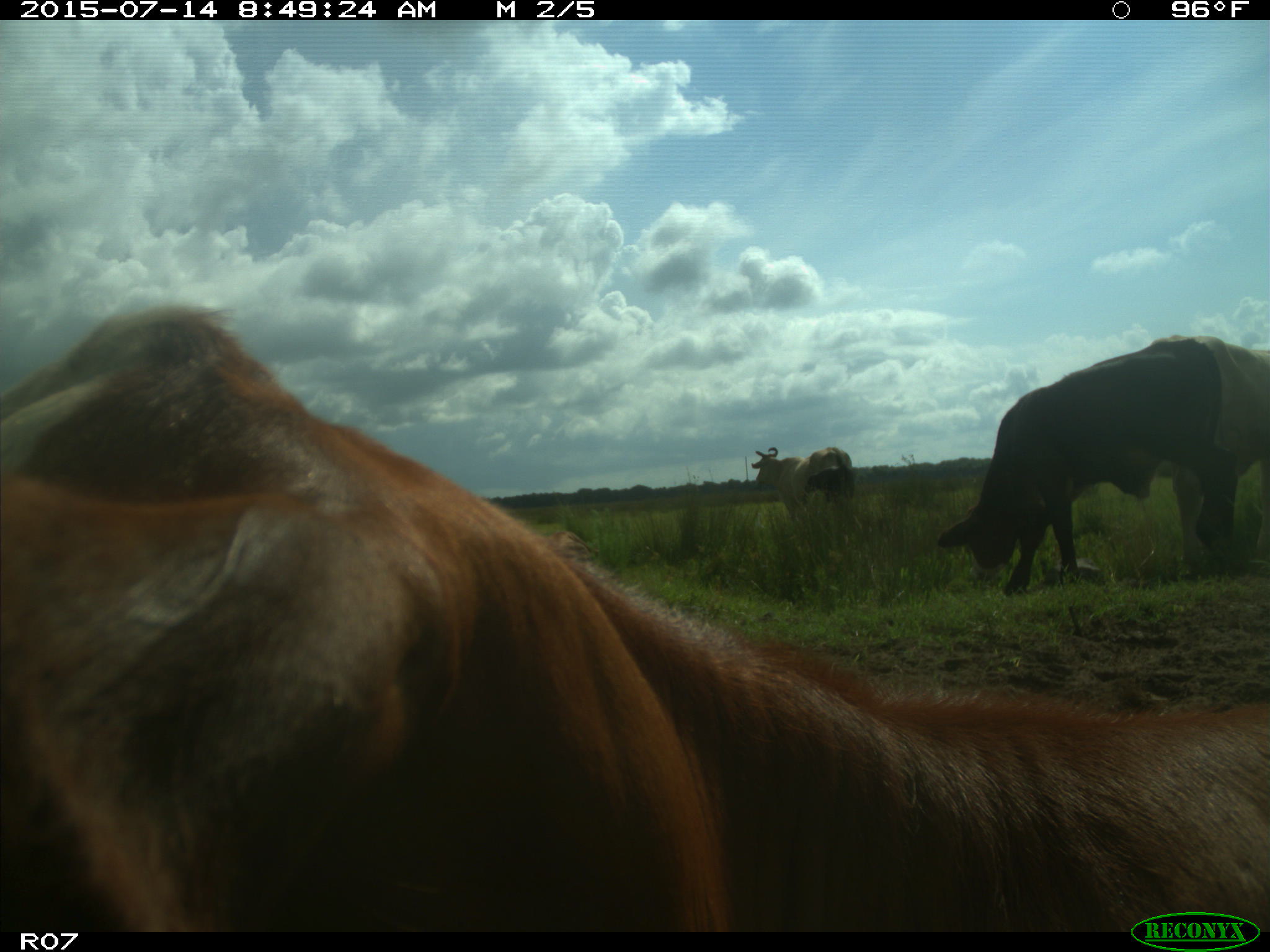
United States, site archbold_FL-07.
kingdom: Animalia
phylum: Chordata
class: Mammalia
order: Artiodactyla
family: Bovidae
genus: Bos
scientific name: Bos taurus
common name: domestic cow